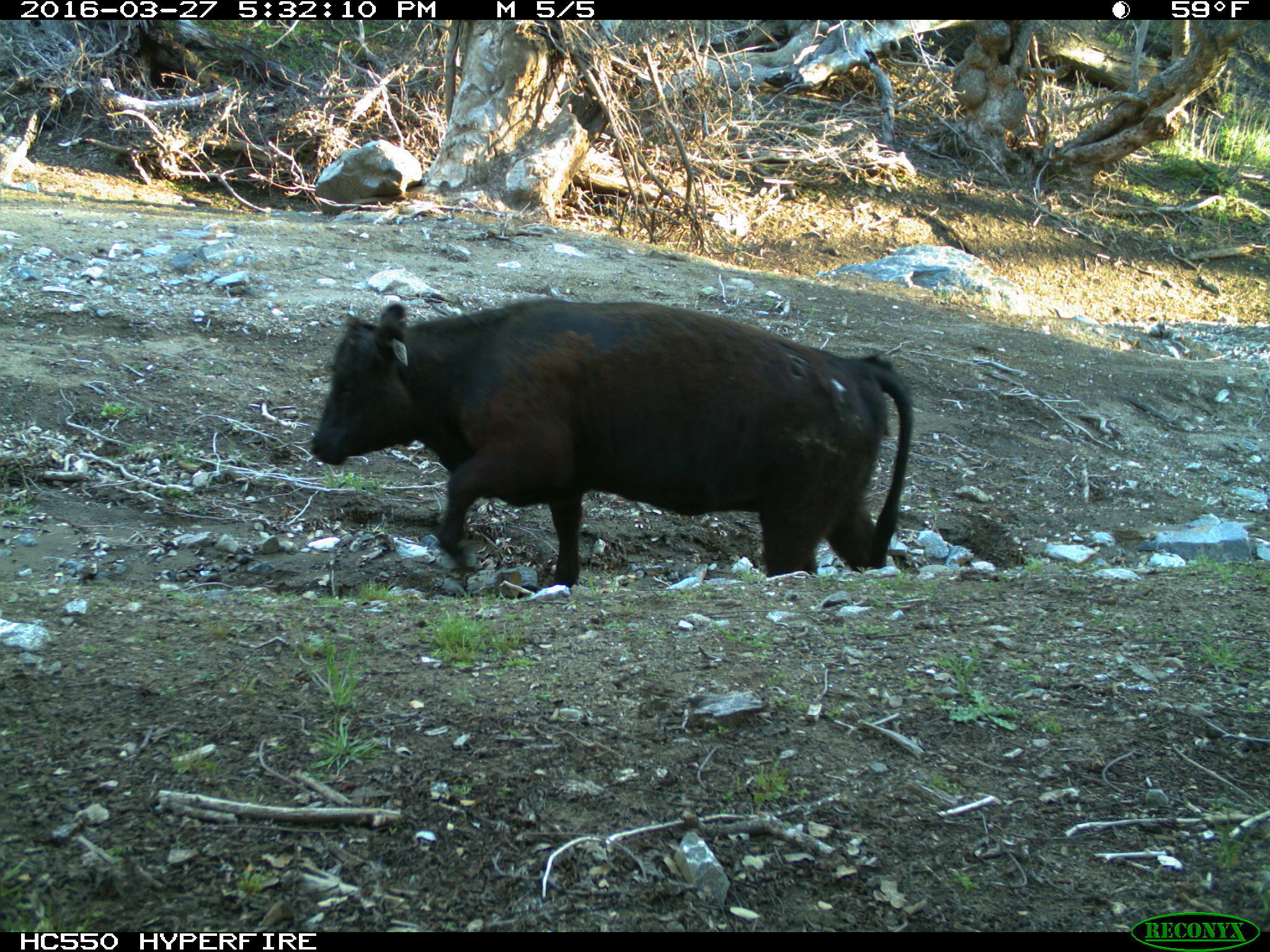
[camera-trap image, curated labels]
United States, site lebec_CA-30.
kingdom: Animalia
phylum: Chordata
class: Mammalia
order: Artiodactyla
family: Bovidae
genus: Bos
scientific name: Bos taurus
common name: domestic cow